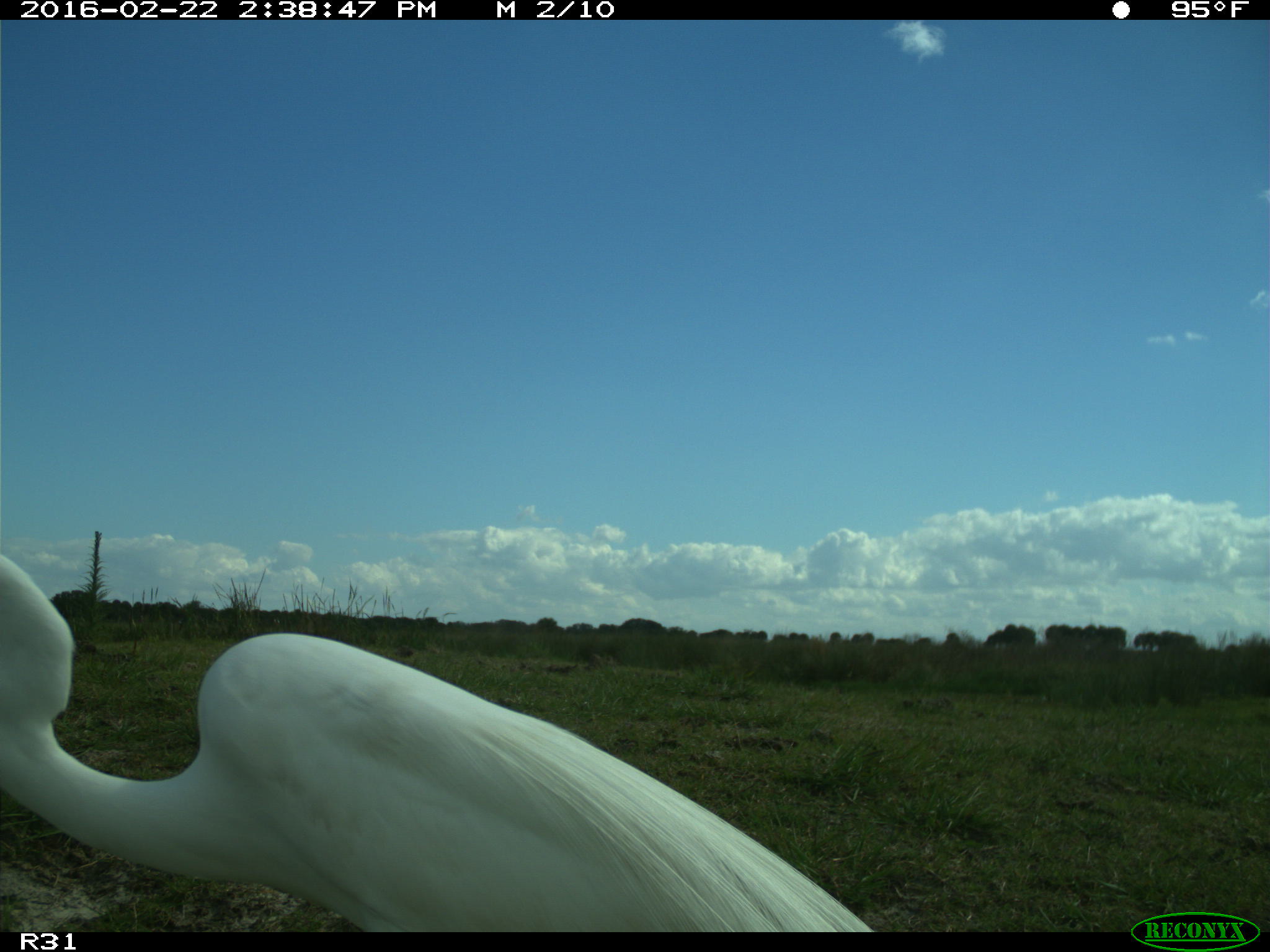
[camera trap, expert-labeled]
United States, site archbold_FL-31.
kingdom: Animalia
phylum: Chordata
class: Aves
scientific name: Aves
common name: birds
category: unidentified bird